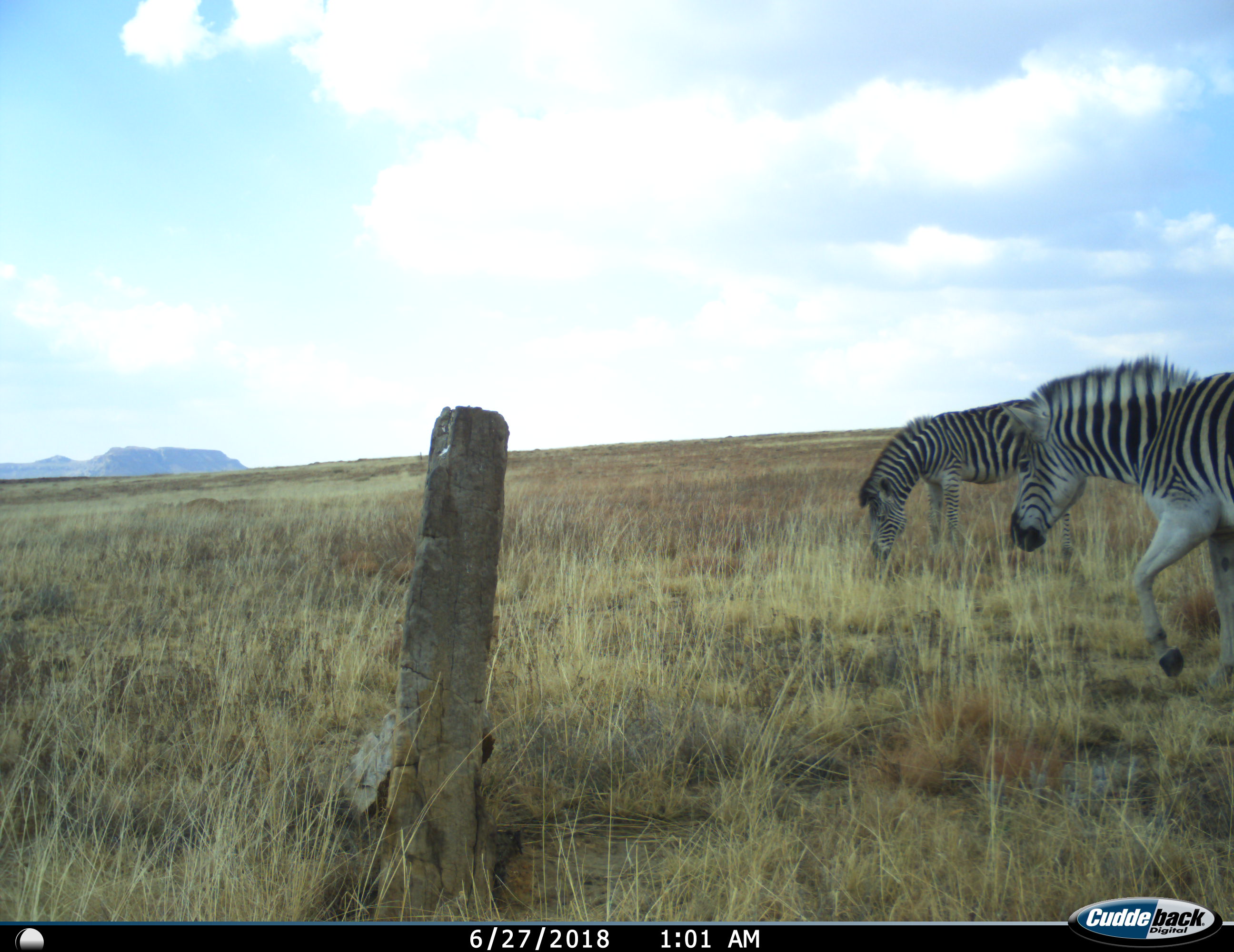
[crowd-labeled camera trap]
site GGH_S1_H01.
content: unidentified animal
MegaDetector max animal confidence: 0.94